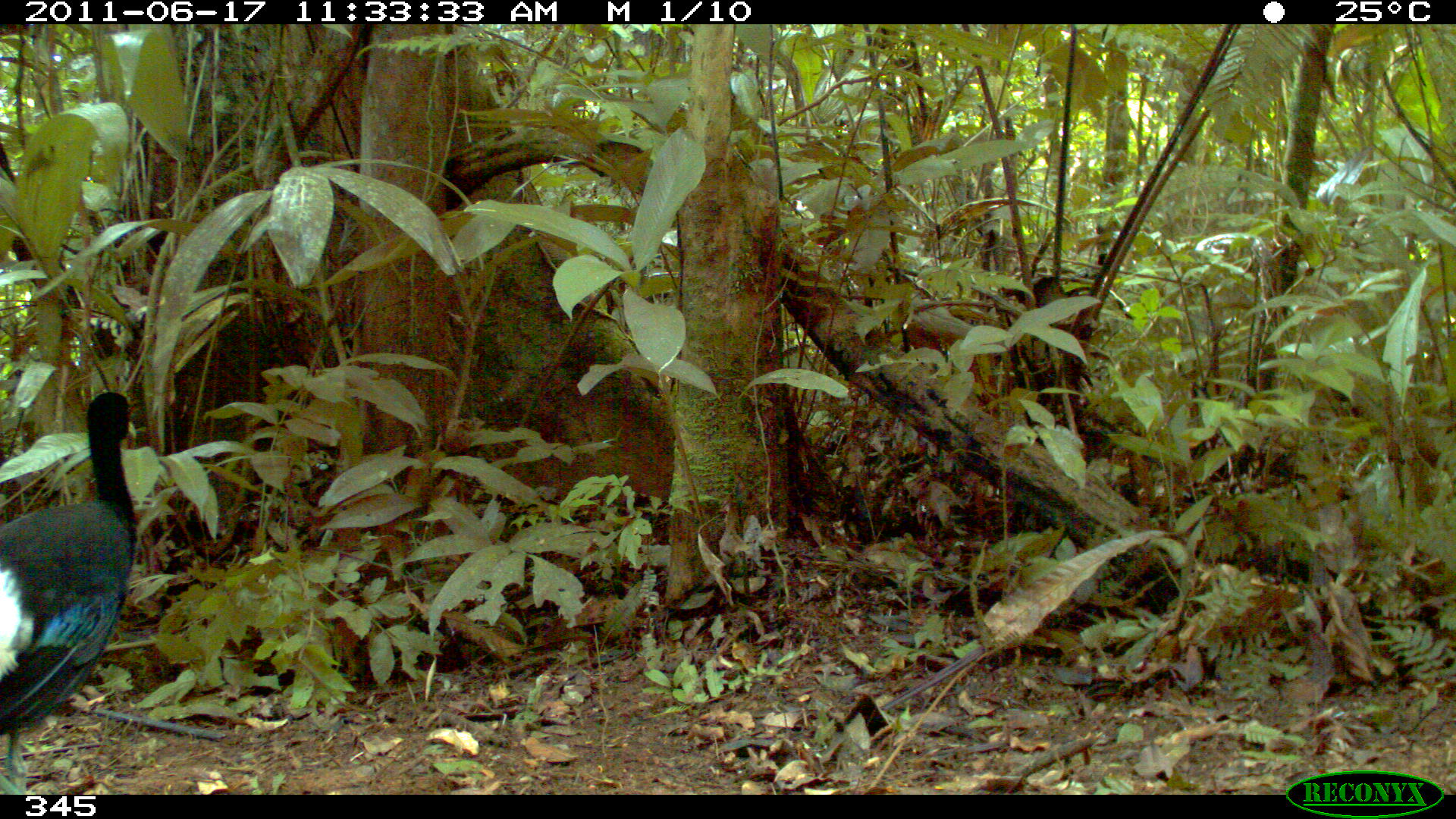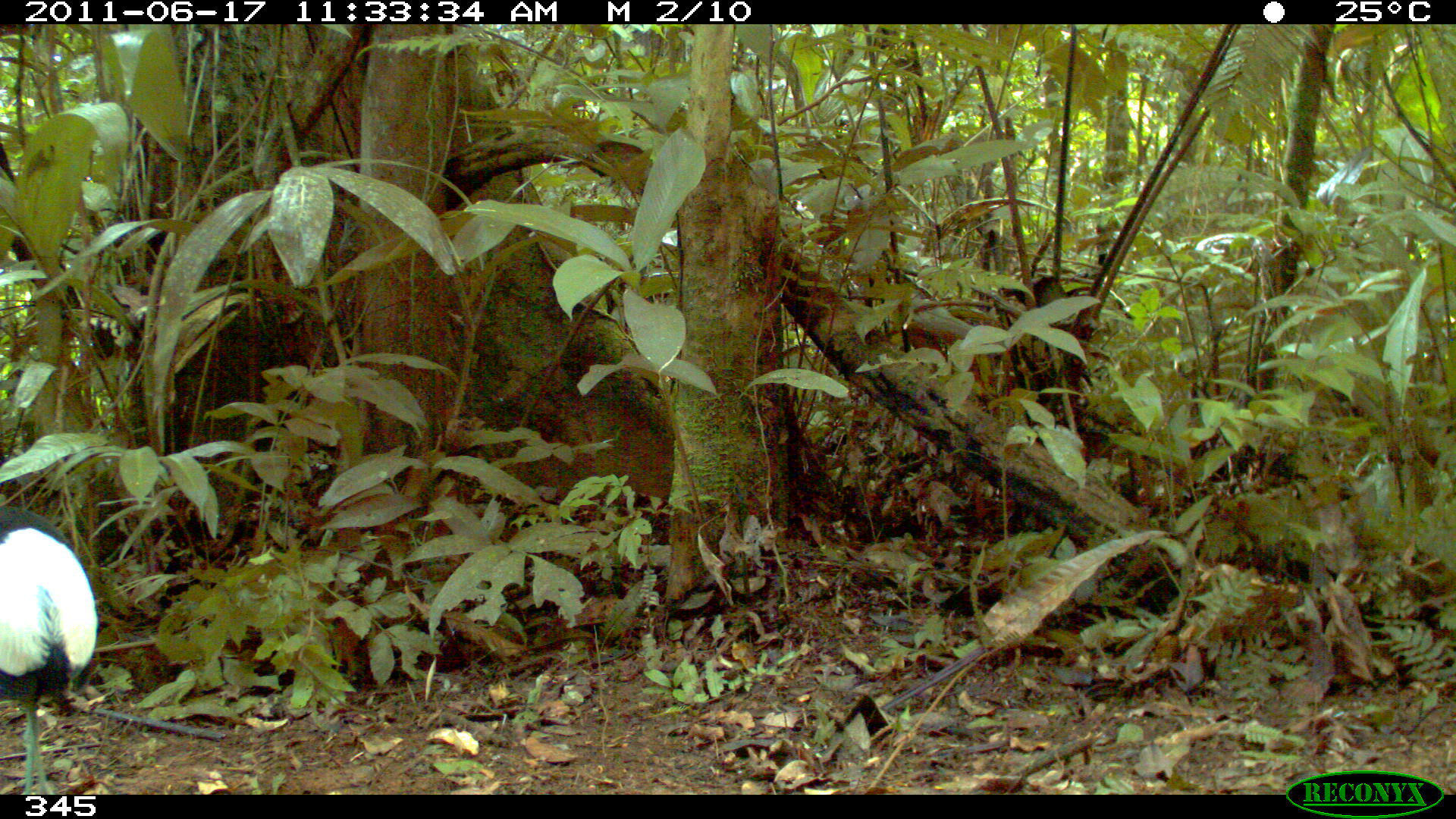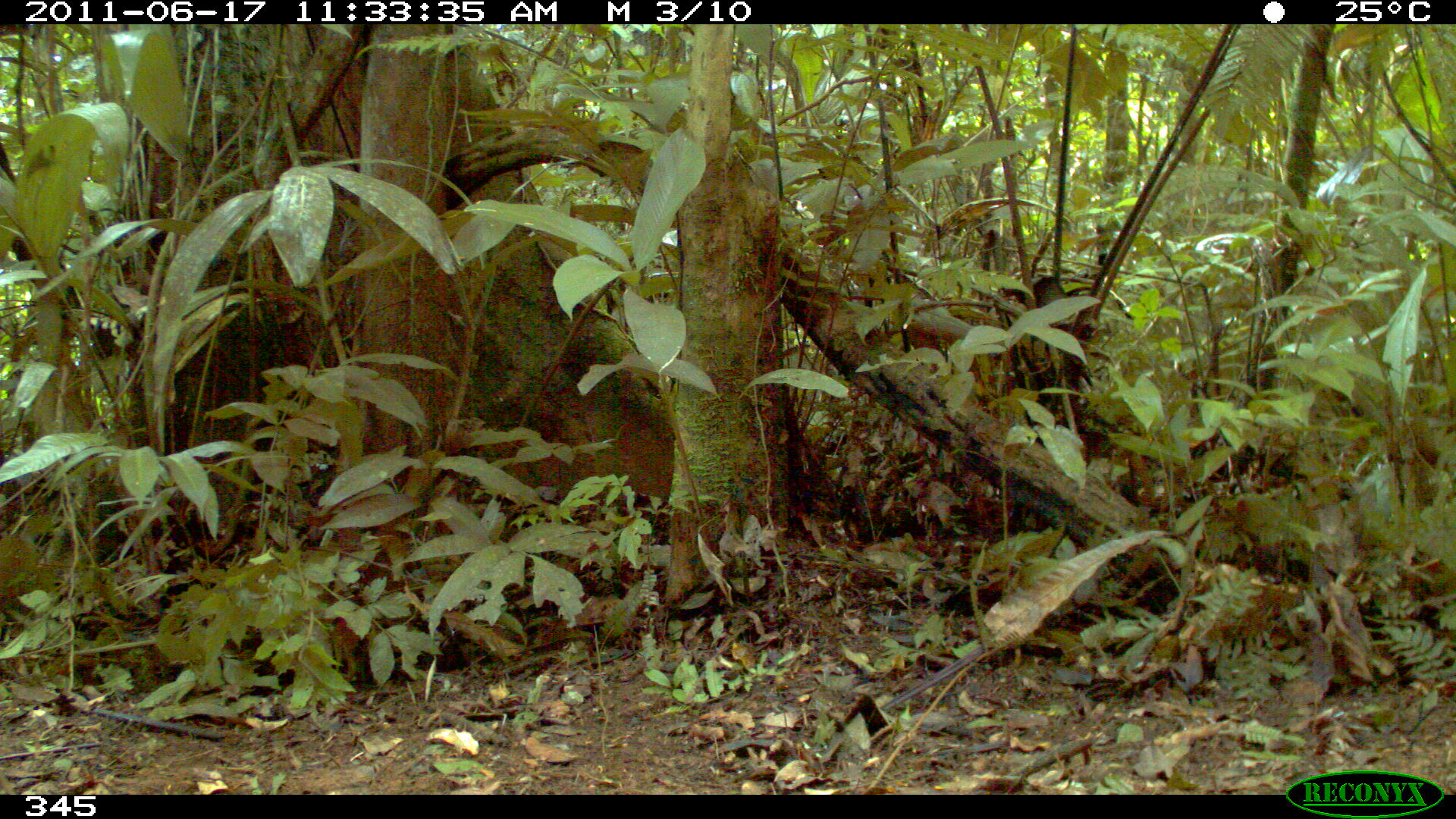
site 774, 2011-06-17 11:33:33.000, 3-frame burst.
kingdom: Animalia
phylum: Chordata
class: Aves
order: Gruiformes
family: Psophiidae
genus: Psophia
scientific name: Psophia leucoptera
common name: pale-winged trumpeter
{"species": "Psophia leucoptera (pale-winged trumpeter)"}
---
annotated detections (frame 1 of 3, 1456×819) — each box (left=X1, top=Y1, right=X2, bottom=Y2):
psophia leucoptera: (left=0, top=390, right=142, bottom=794)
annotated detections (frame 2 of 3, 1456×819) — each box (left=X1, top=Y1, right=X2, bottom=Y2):
psophia leucoptera: (left=0, top=503, right=101, bottom=794)